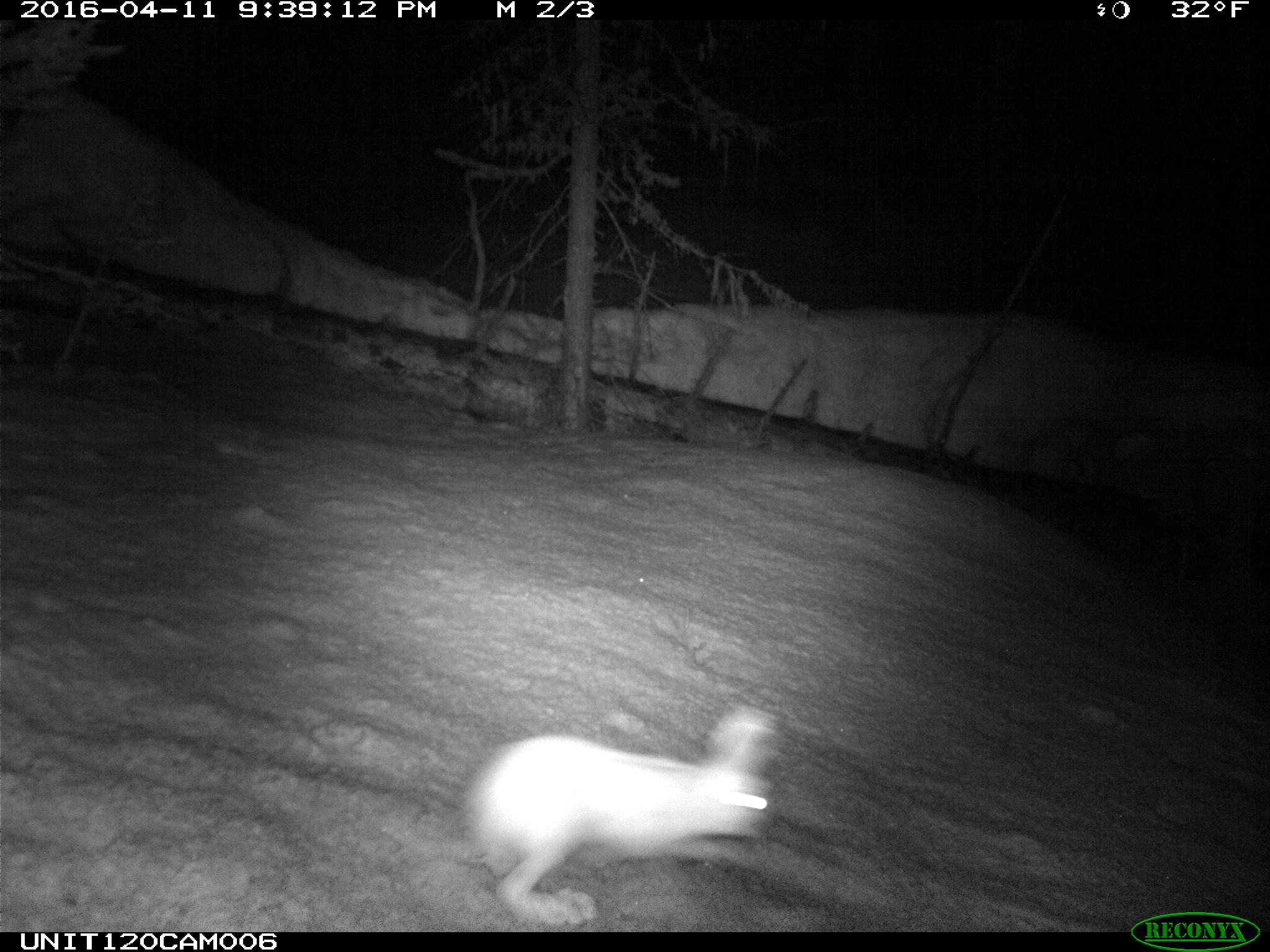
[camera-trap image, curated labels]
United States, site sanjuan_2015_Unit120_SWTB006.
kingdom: Animalia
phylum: Chordata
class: Mammalia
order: Lagomorpha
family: Leporidae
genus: Lepus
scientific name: Lepus americanus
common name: snowshoe hare